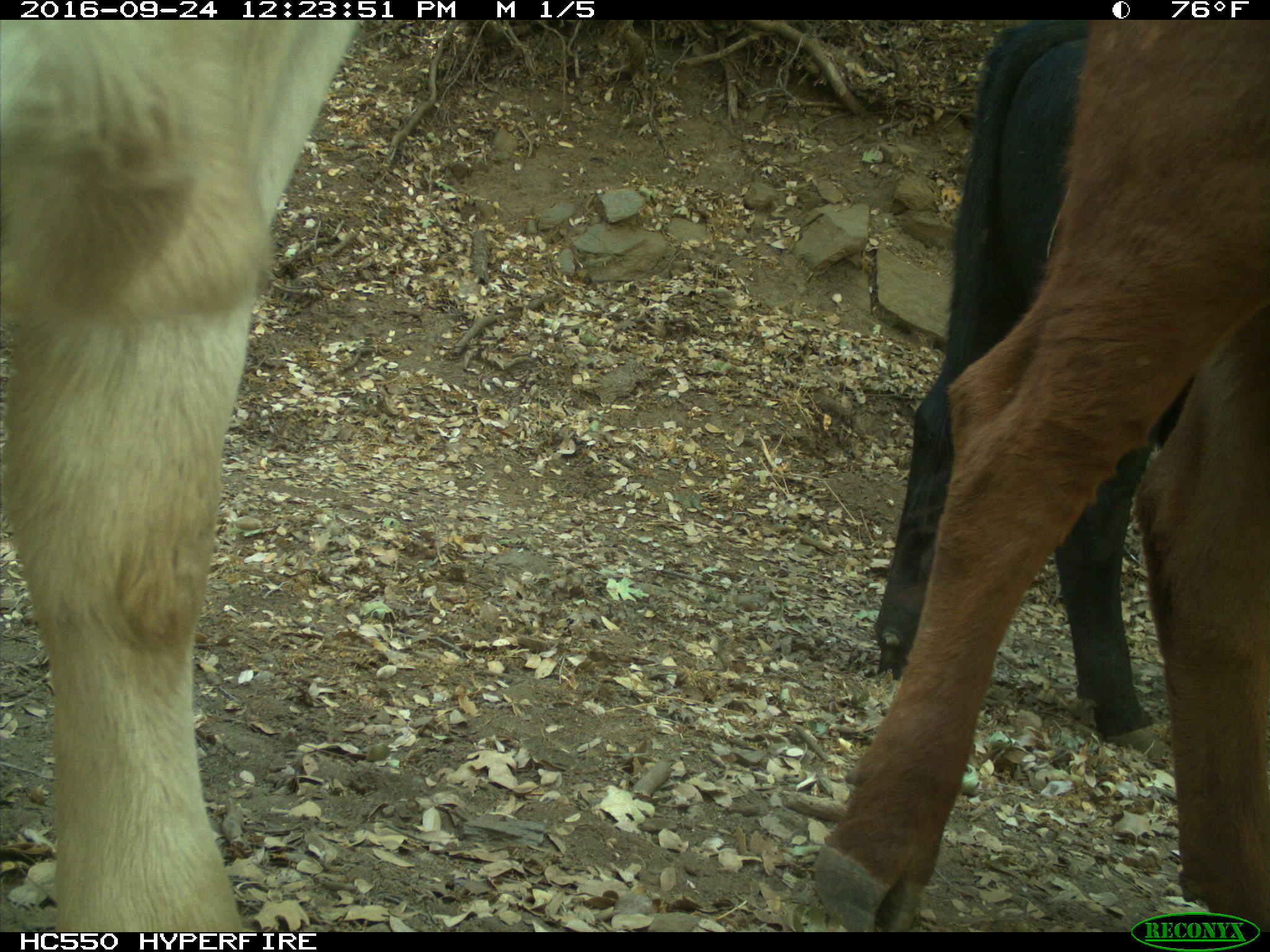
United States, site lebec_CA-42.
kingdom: Animalia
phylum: Chordata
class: Mammalia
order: Artiodactyla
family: Bovidae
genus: Bos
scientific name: Bos taurus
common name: domestic cow